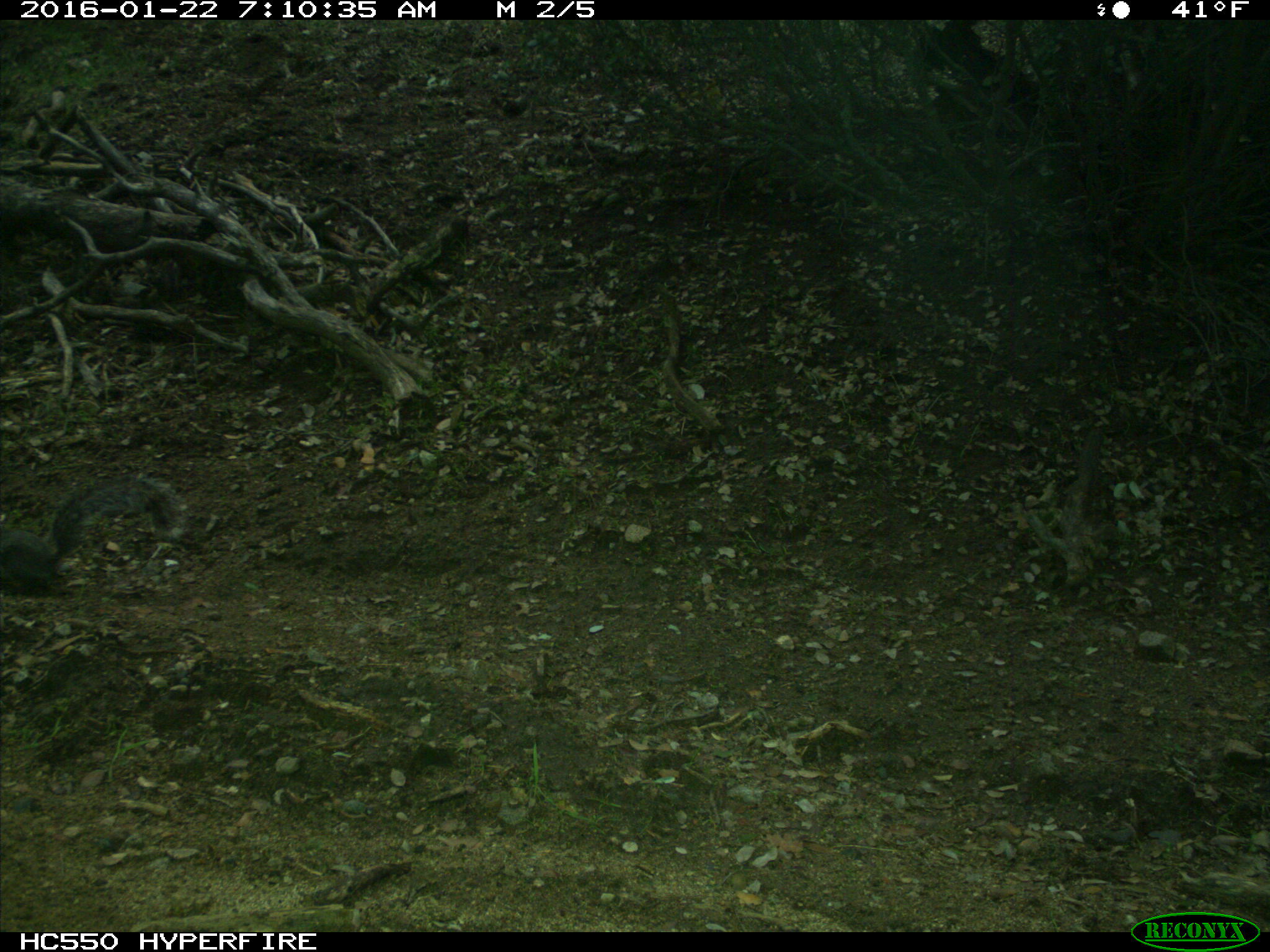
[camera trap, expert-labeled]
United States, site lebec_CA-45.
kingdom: Animalia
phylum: Chordata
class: Mammalia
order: Rodentia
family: Sciuridae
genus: Sciurus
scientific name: Sciurus carolinensis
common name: eastern gray squirrel